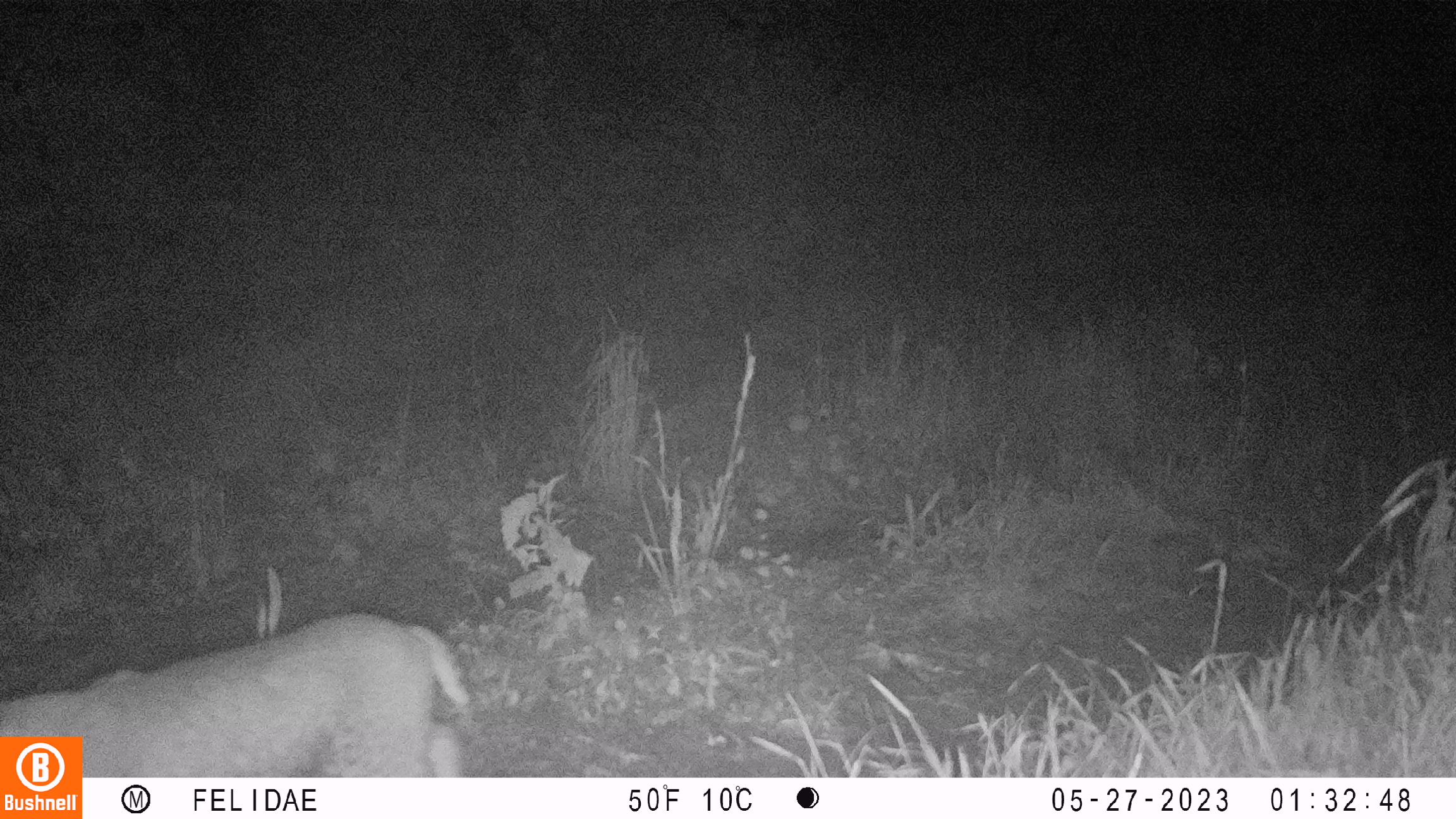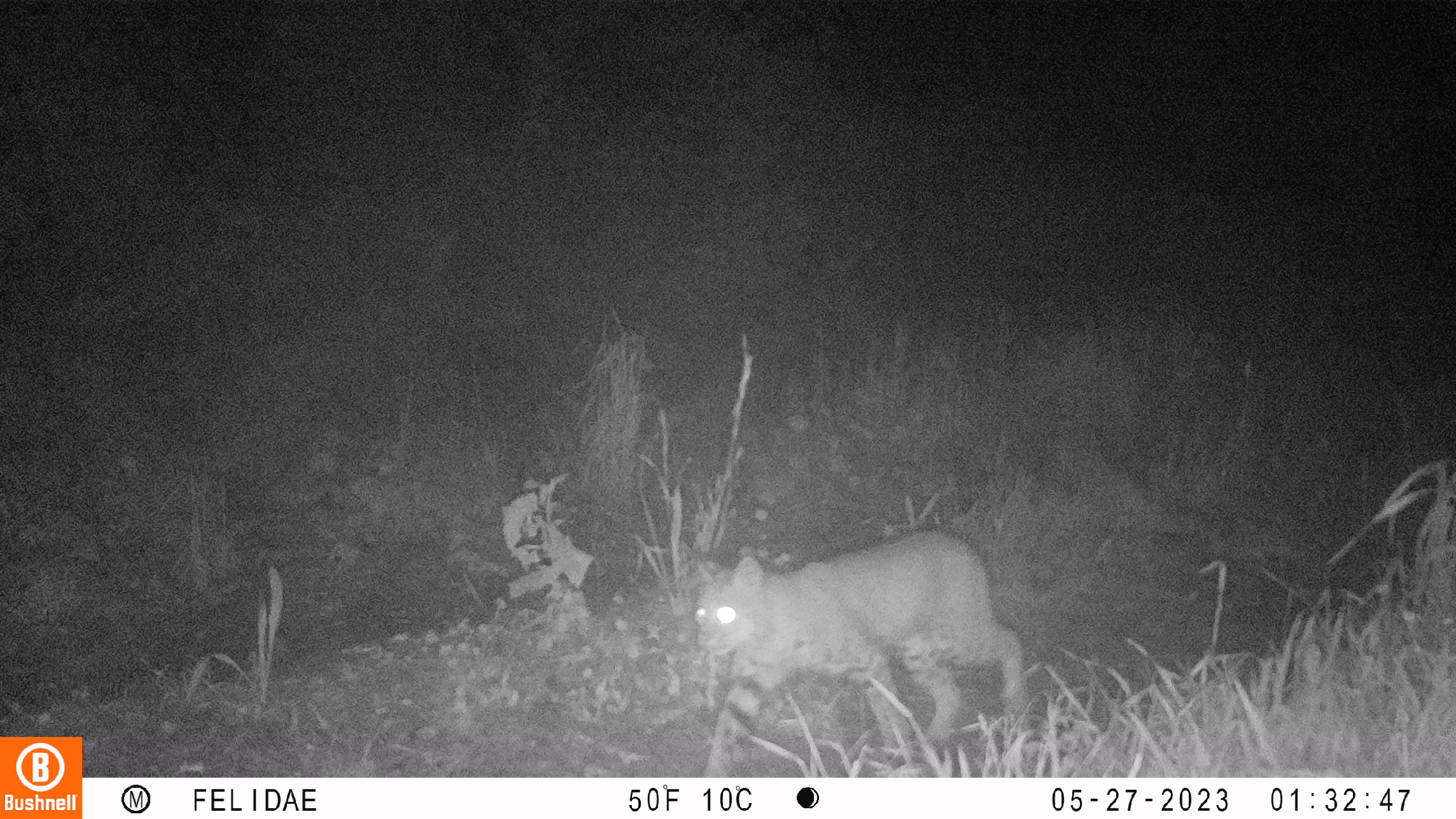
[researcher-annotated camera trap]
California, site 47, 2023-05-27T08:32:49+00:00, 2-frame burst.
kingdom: Animalia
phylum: Chordata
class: Mammalia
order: Carnivora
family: Felidae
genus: Lynx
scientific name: Lynx rufus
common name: bobcat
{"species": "bobcat (Lynx rufus)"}